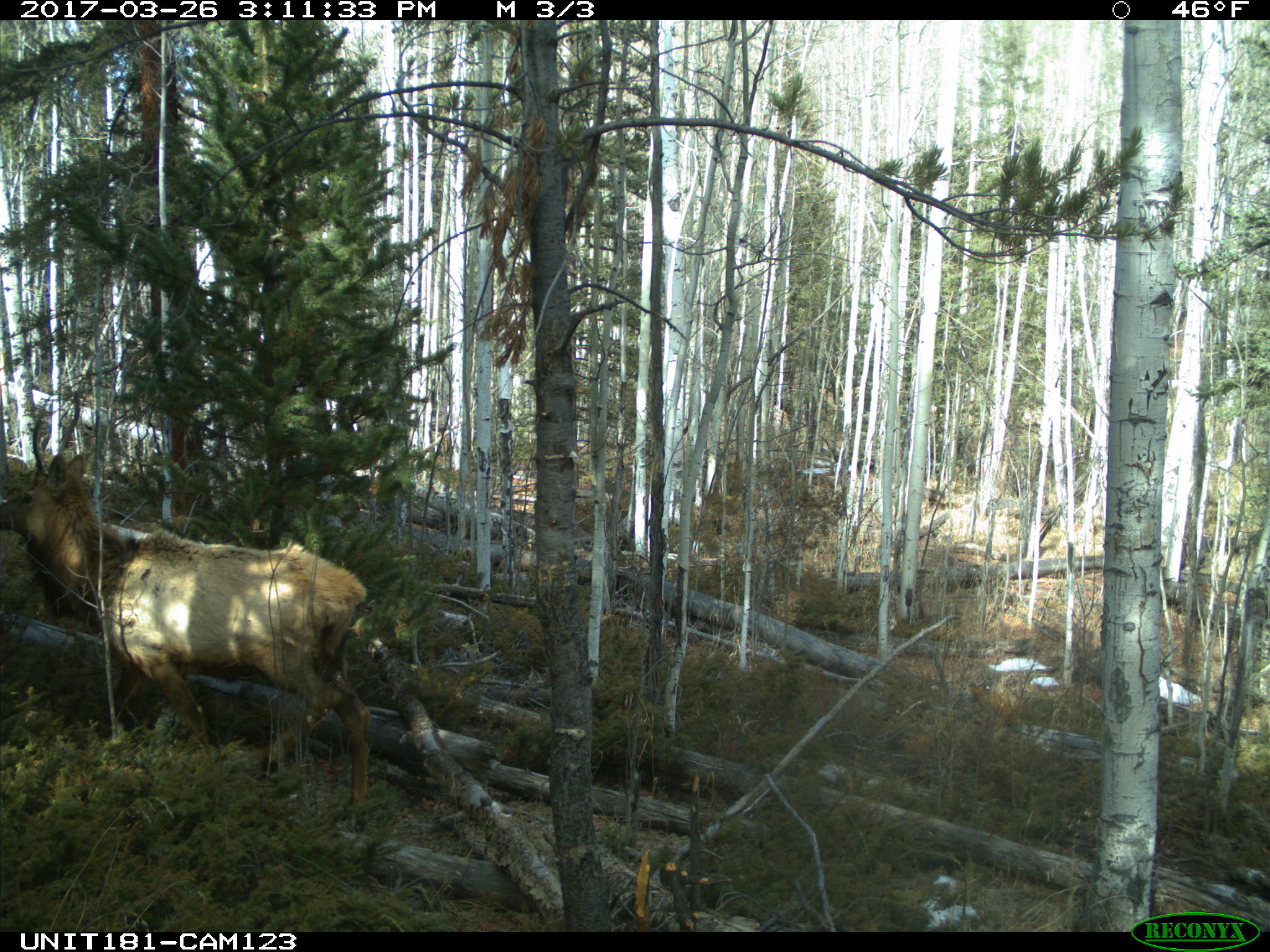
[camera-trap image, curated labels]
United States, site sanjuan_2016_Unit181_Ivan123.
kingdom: Animalia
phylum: Chordata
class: Mammalia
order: Artiodactyla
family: Cervidae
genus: Cervus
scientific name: Cervus elaphus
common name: red deer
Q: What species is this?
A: Cervus elaphus (red deer).